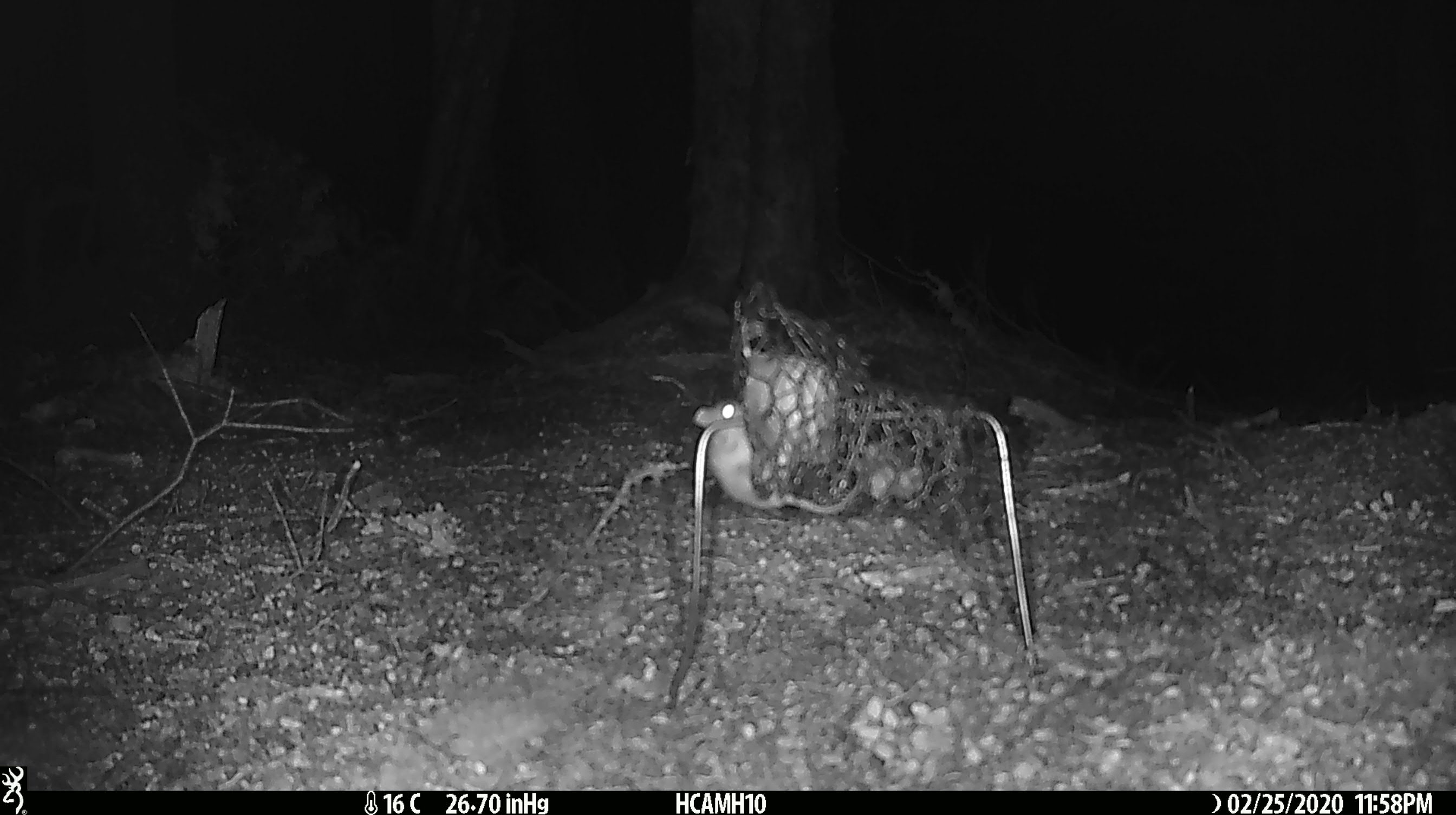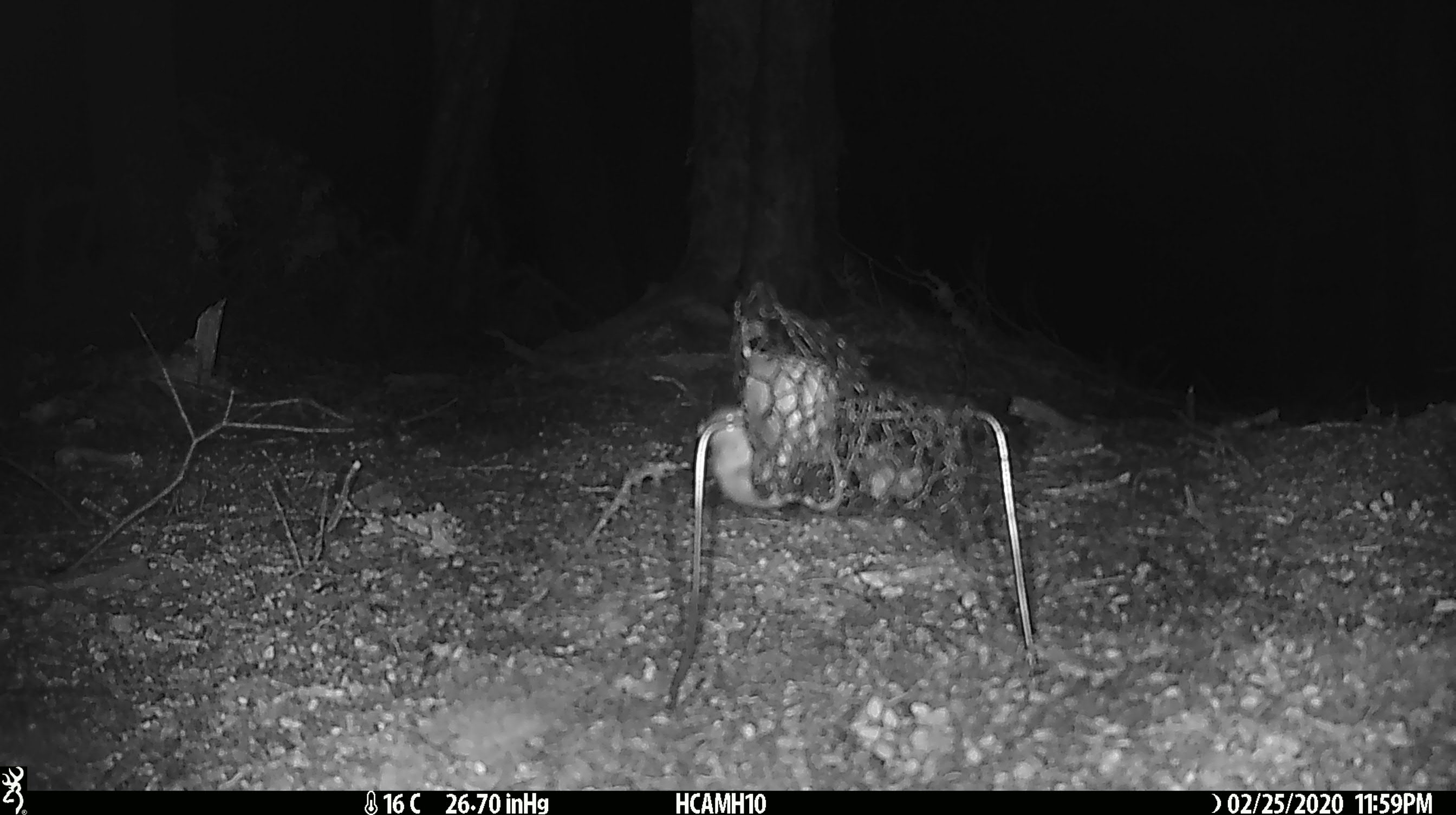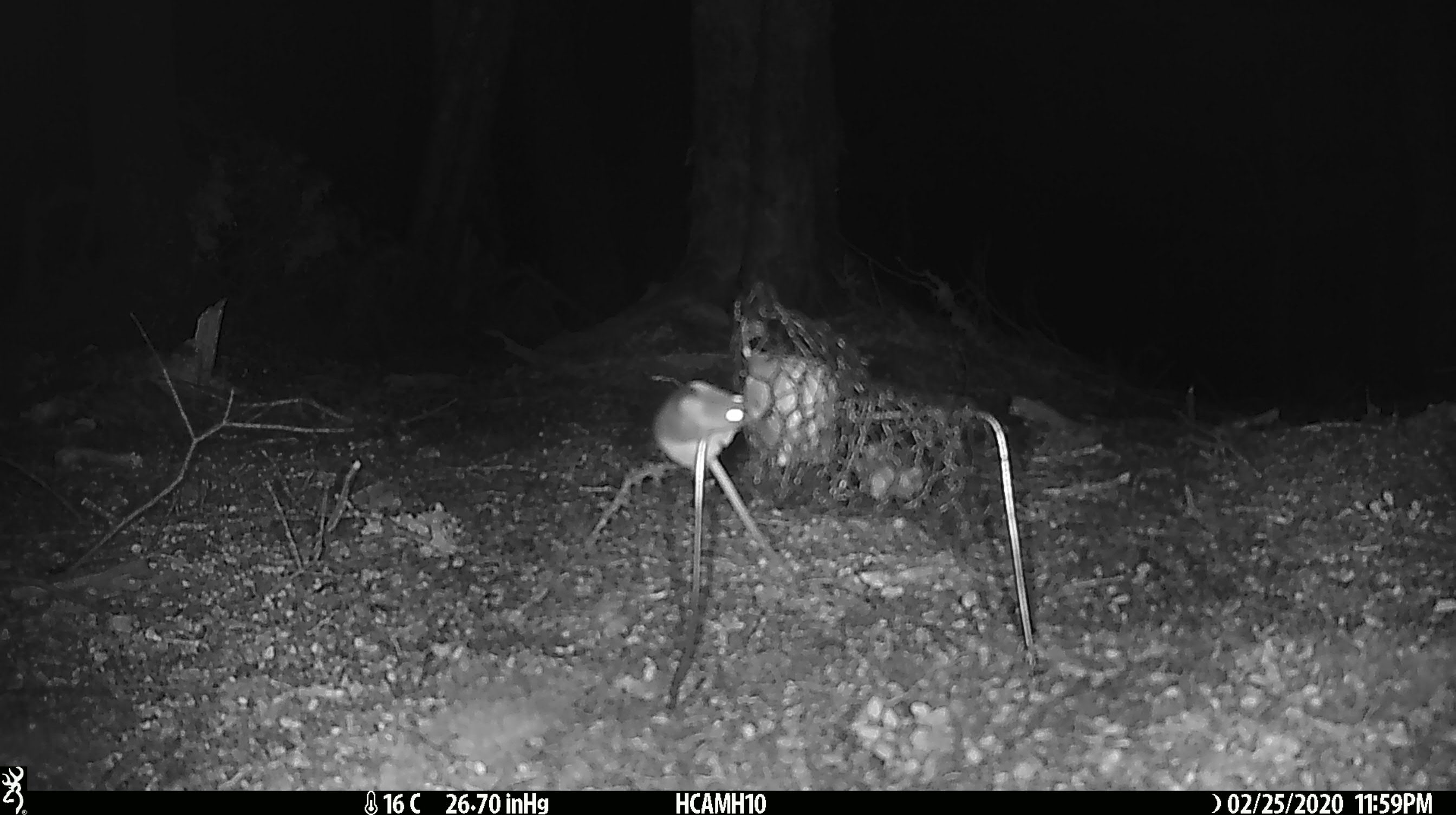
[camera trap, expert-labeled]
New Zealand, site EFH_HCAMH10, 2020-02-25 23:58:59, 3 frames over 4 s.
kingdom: Animalia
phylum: Chordata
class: Mammalia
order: Rodentia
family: Muridae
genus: Mus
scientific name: Mus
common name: mouse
Mouse (Mus).